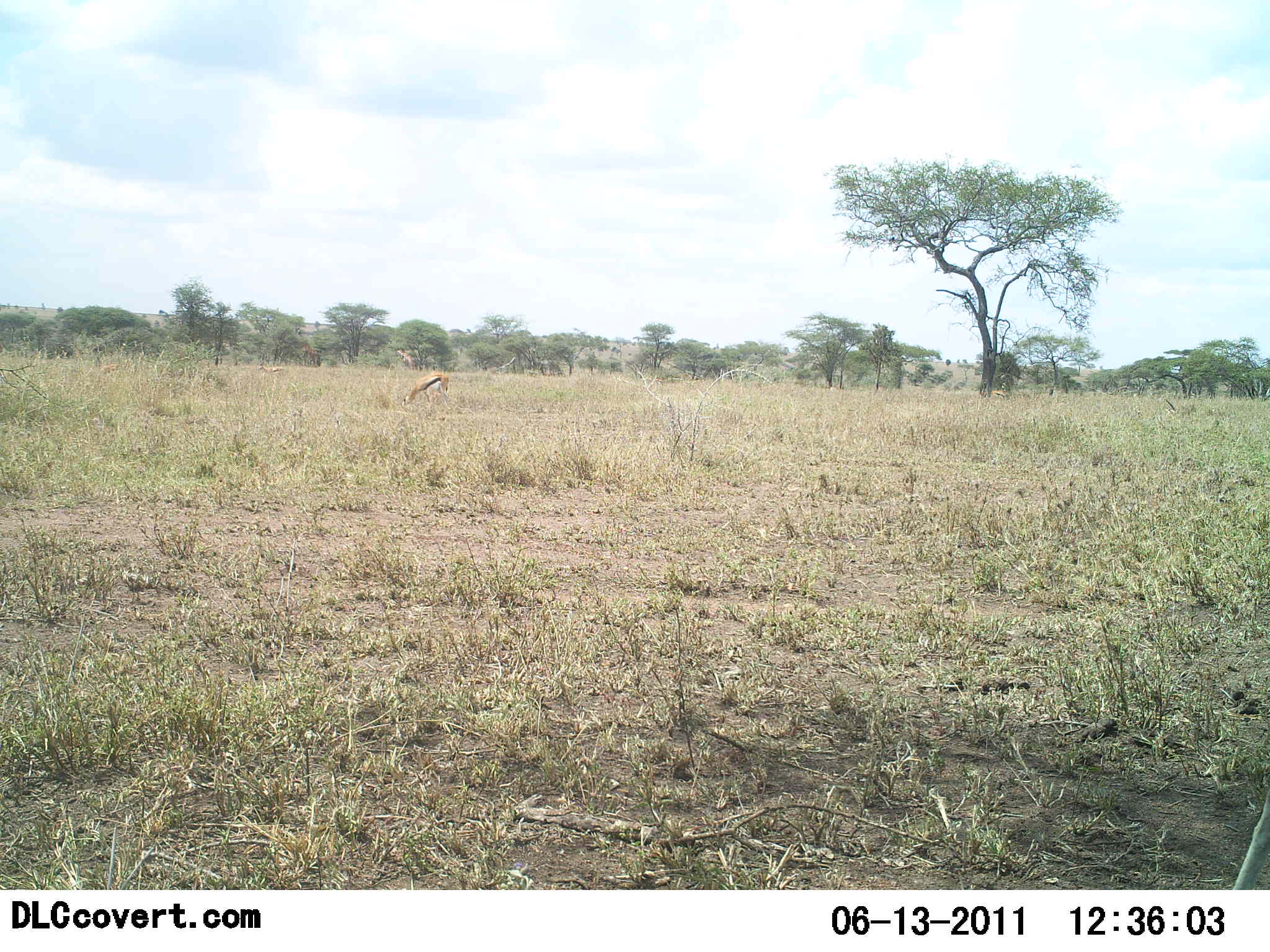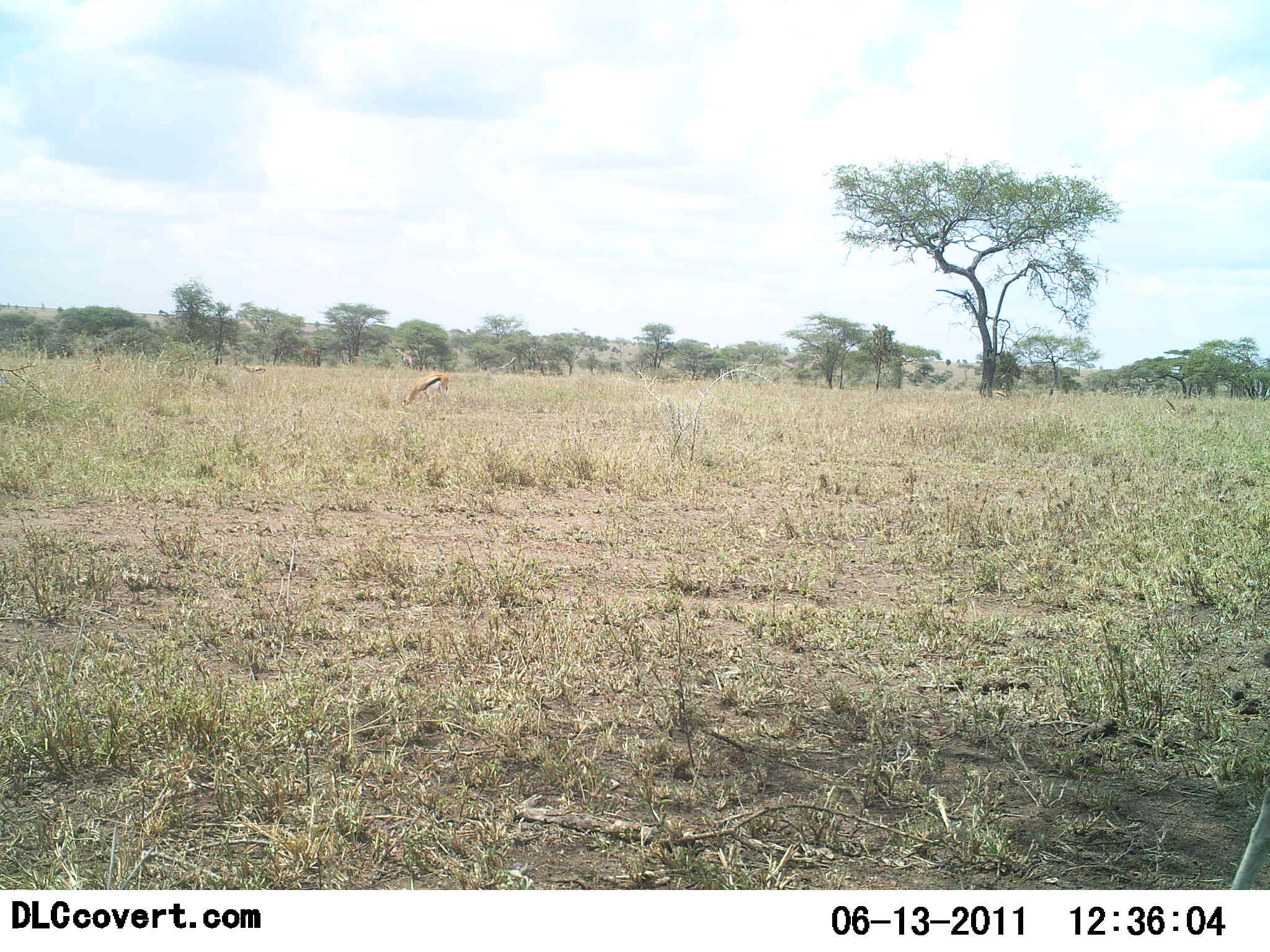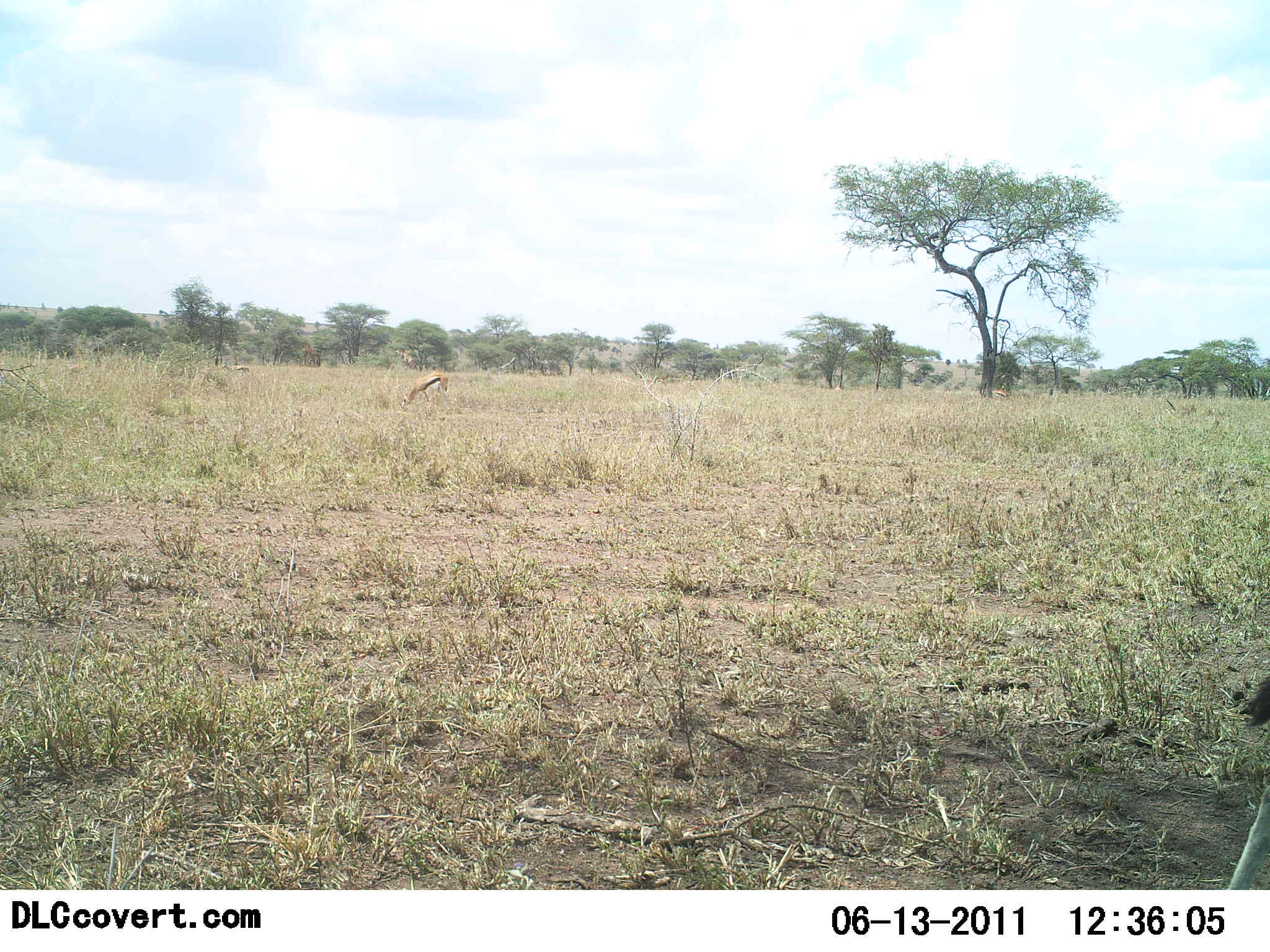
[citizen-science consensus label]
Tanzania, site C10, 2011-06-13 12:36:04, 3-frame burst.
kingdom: Animalia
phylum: Chordata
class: Mammalia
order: Artiodactyla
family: Bovidae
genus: Eudorcas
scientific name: Eudorcas thomsonii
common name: thomson's gazelle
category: gazellethomsons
Gazellethomsons (thomson's gazelle) (Eudorcas thomsonii), count 2. Behavior (volunteer vote fractions): standing 64%, resting 0%, moving 45%, interacting 0%. Young present (vote fraction): 0%. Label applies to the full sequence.